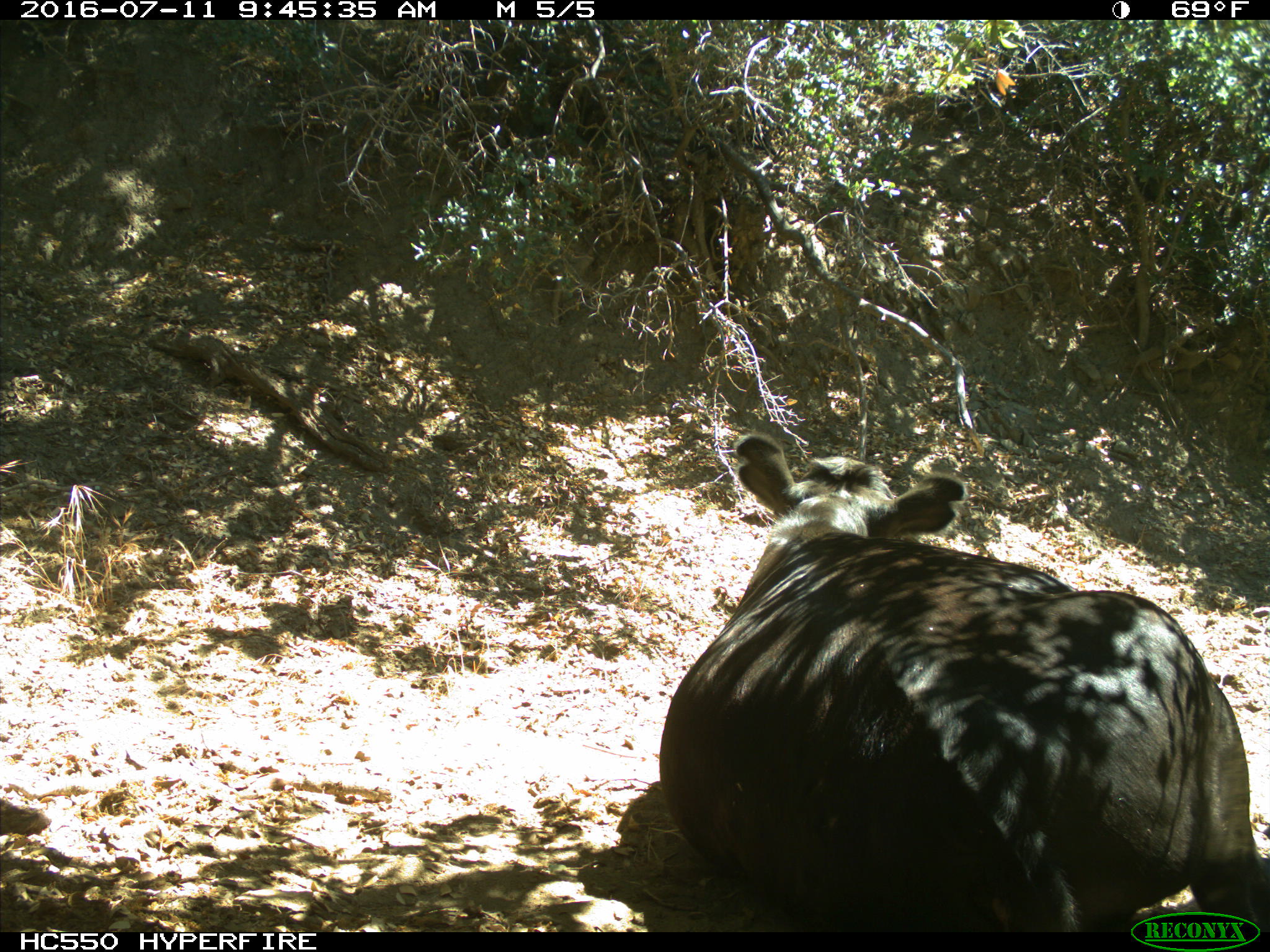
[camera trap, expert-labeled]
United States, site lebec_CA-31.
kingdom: Animalia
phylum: Chordata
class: Mammalia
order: Artiodactyla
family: Bovidae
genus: Bos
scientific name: Bos taurus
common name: domestic cow